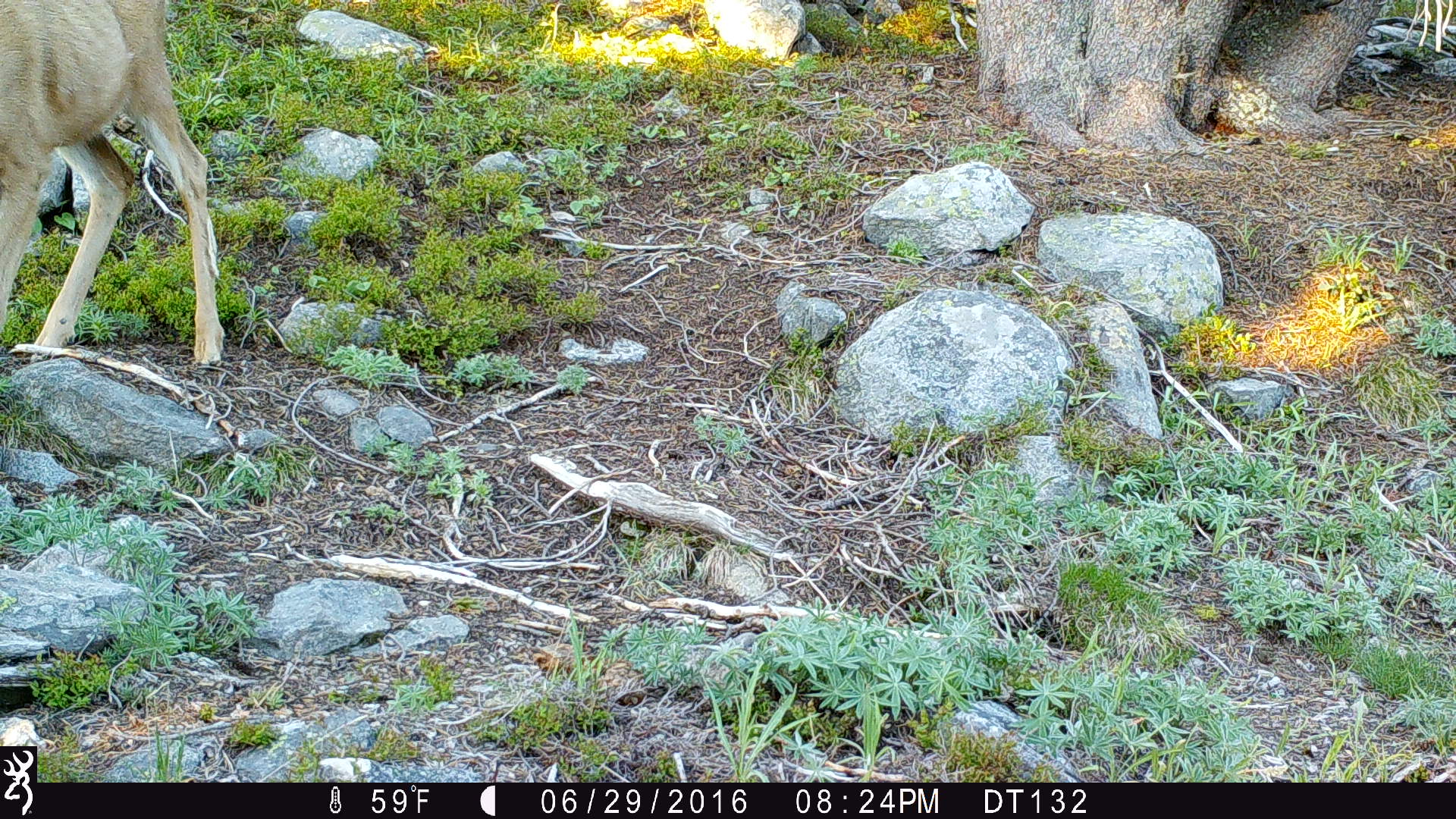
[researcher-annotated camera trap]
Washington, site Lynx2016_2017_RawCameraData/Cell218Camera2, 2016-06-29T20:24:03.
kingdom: Animalia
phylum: Chordata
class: Mammalia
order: Artiodactyla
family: Cervidae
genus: Odocoileus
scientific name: Odocoileus hemionus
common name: mule deer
Odocoileus hemionus (mule deer). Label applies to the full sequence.